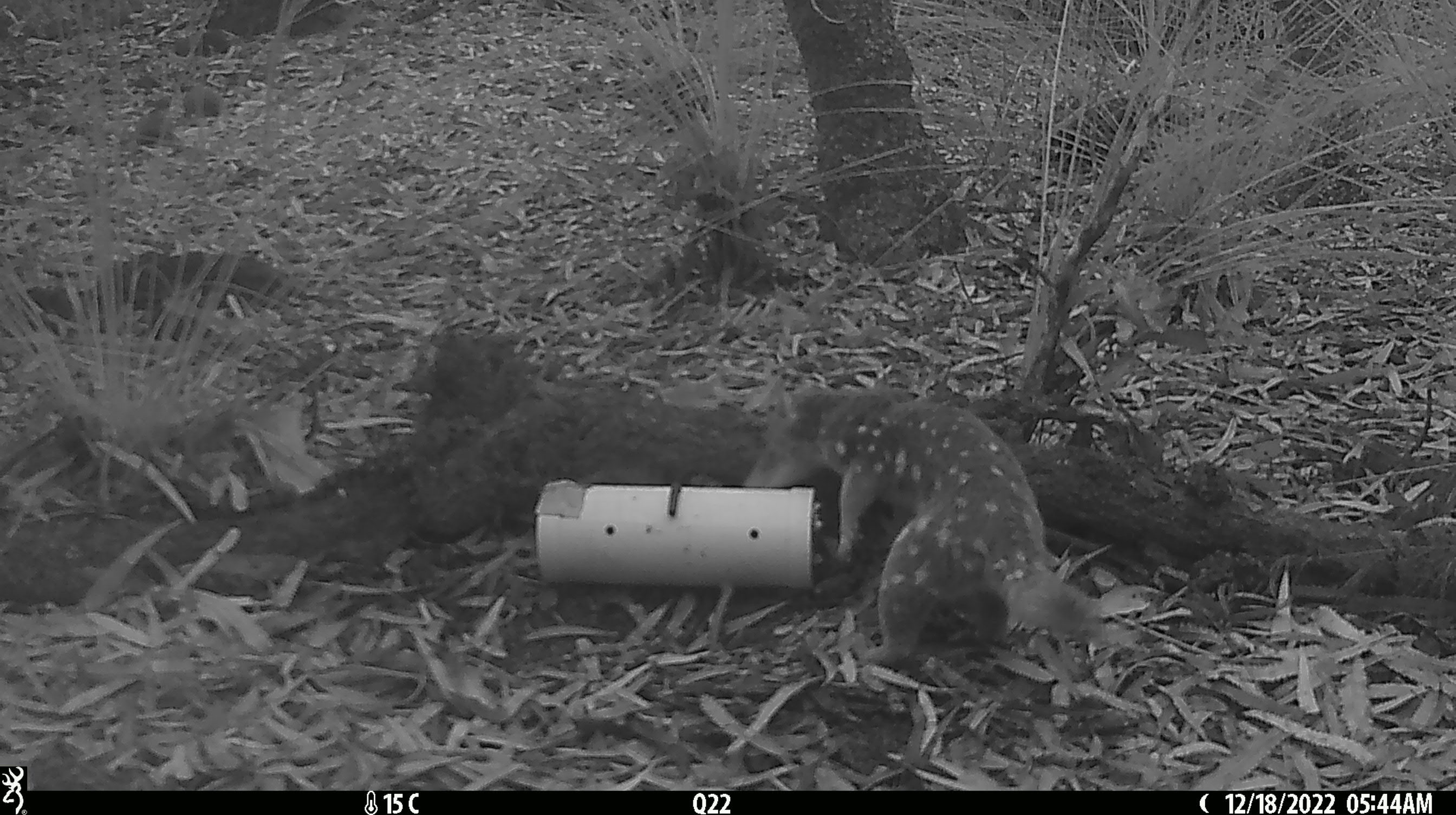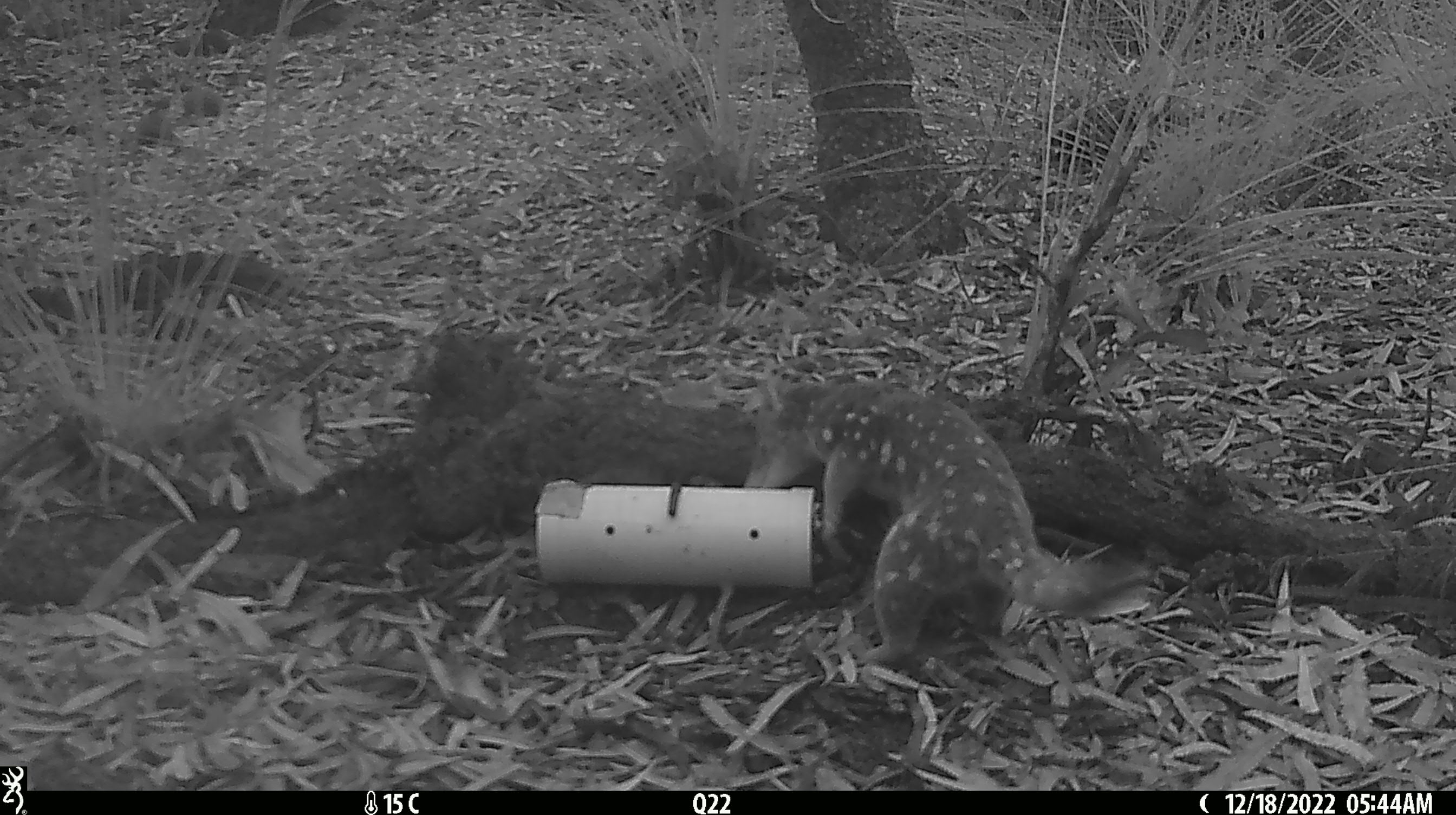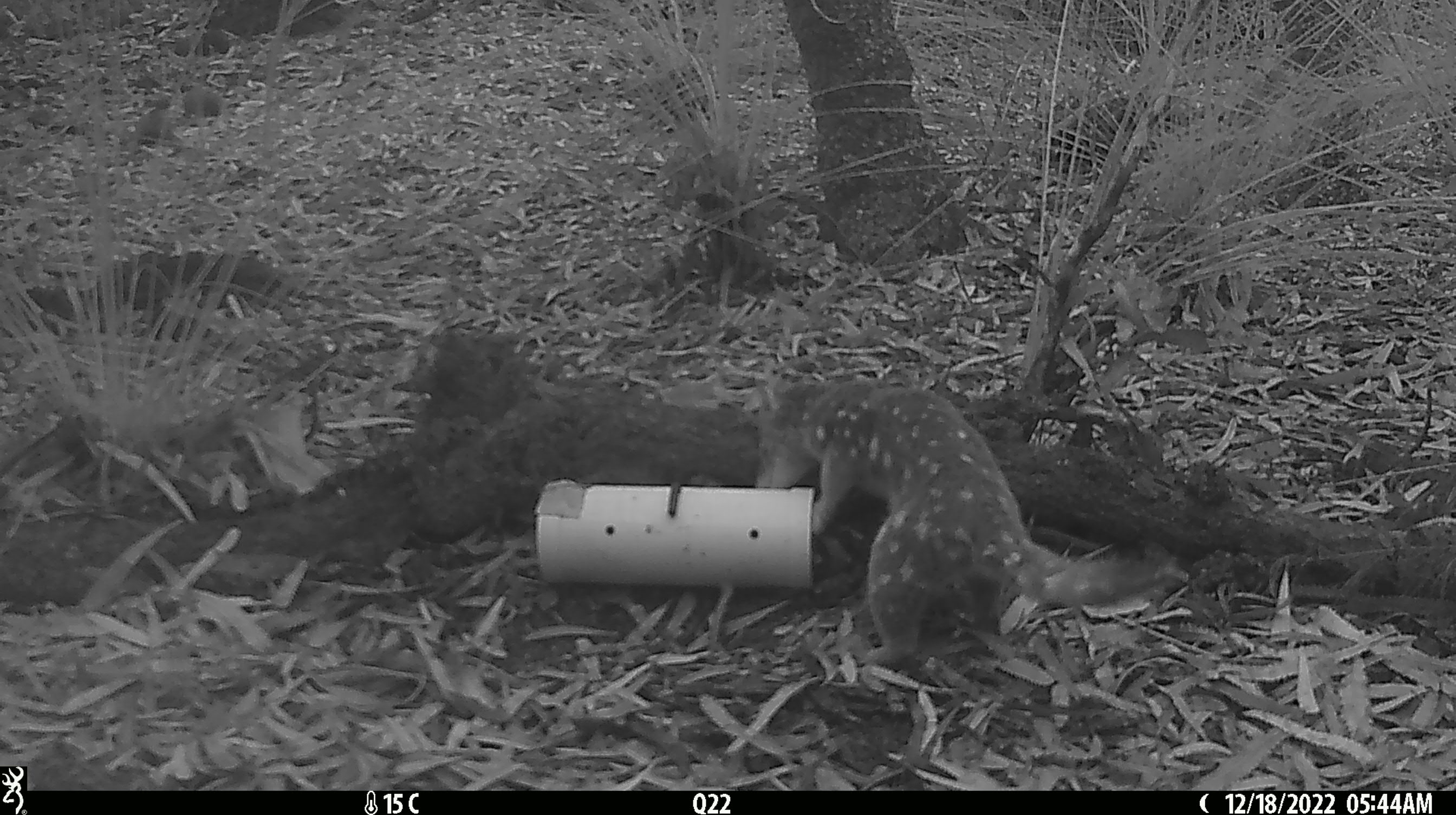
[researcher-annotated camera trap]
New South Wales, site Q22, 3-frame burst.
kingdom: Animalia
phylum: Chordata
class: Mammalia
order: Dasyuromorphia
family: Dasyuridae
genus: Dasyurus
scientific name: Dasyurus maculatus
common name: spotted-tailed quoll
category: quoll